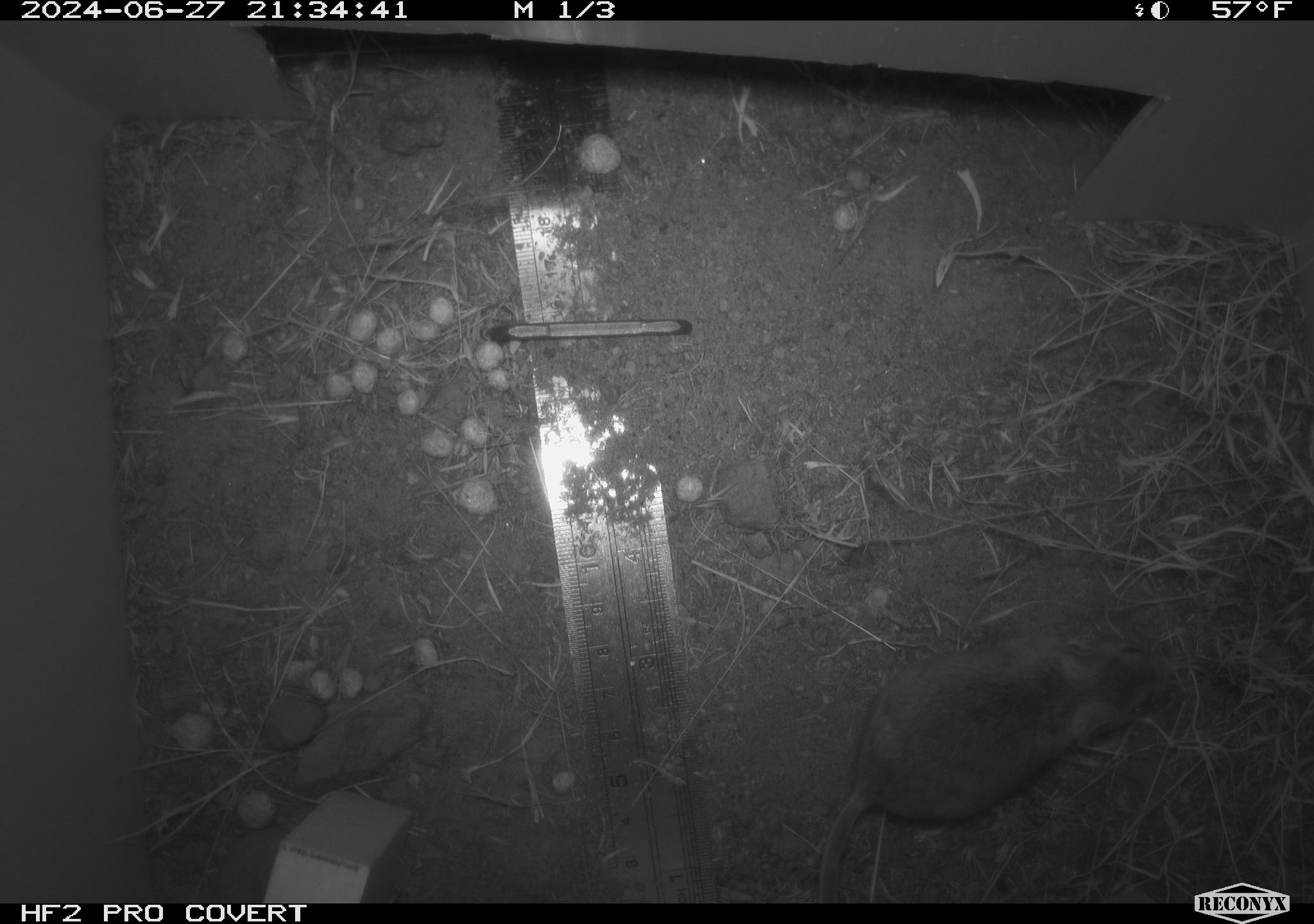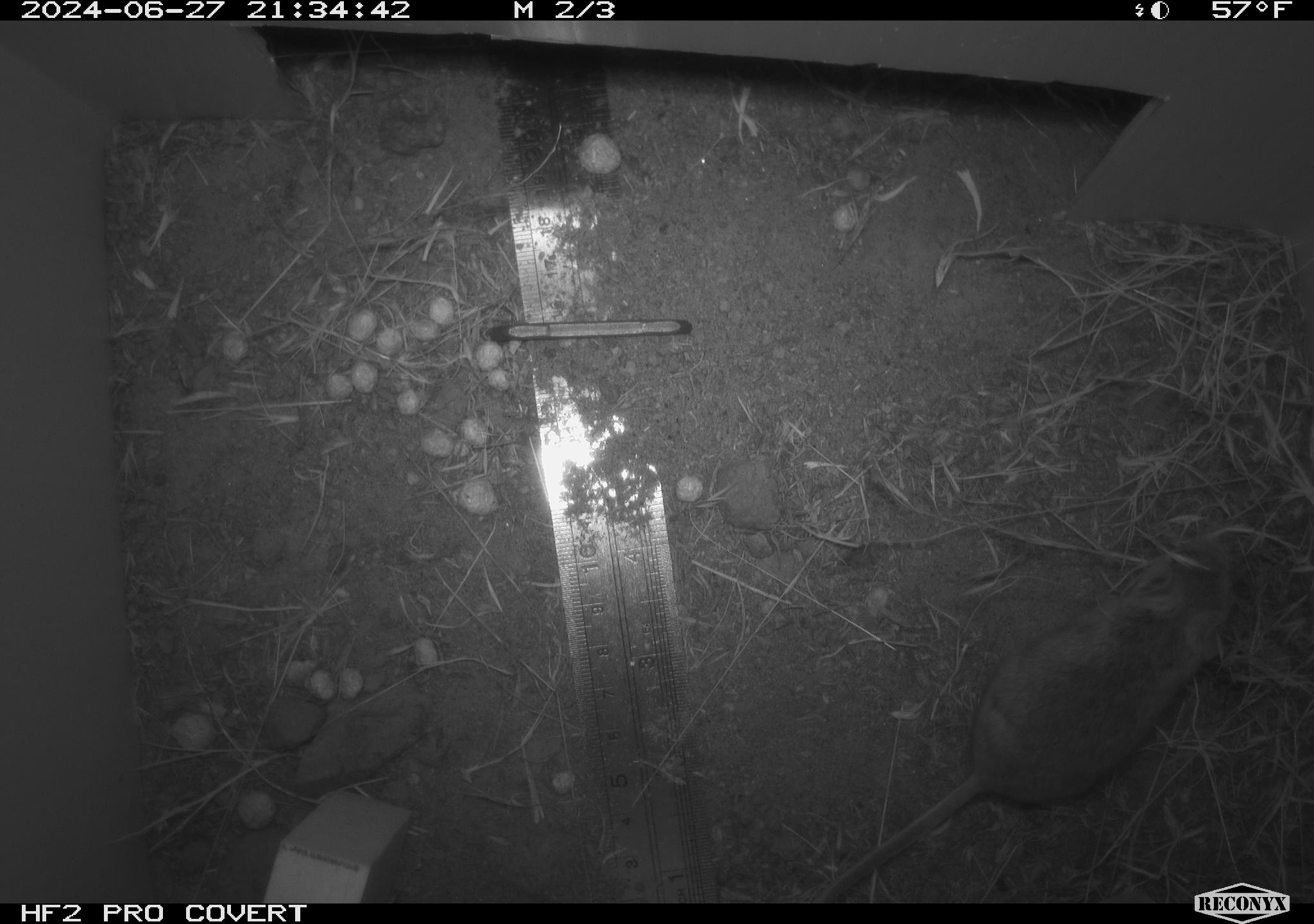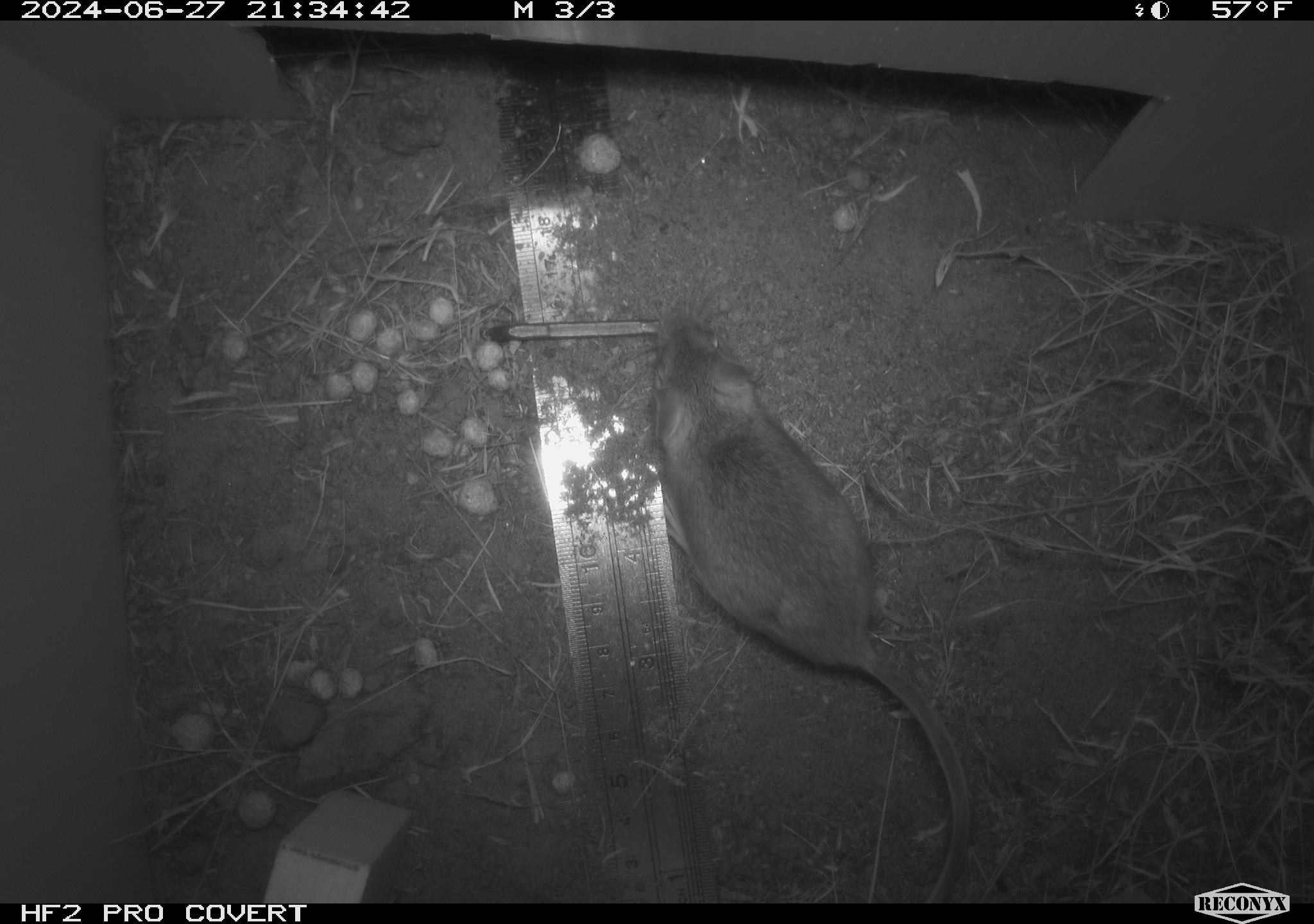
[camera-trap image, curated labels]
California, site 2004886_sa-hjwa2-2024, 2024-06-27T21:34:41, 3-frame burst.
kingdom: Animalia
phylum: Chordata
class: Mammalia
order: Rodentia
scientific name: Rodentia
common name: rodent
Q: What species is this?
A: Rodent (Rodentia).